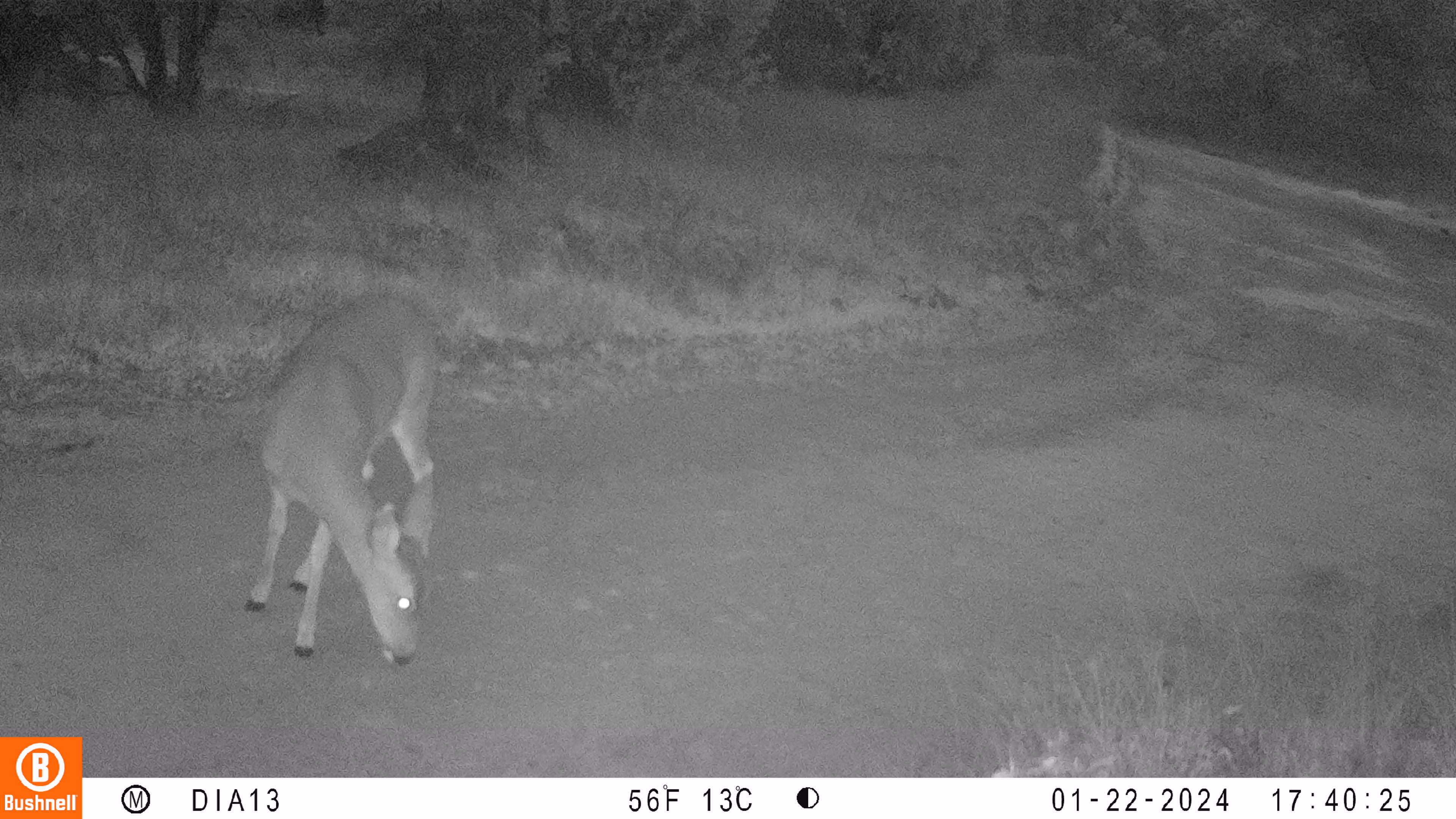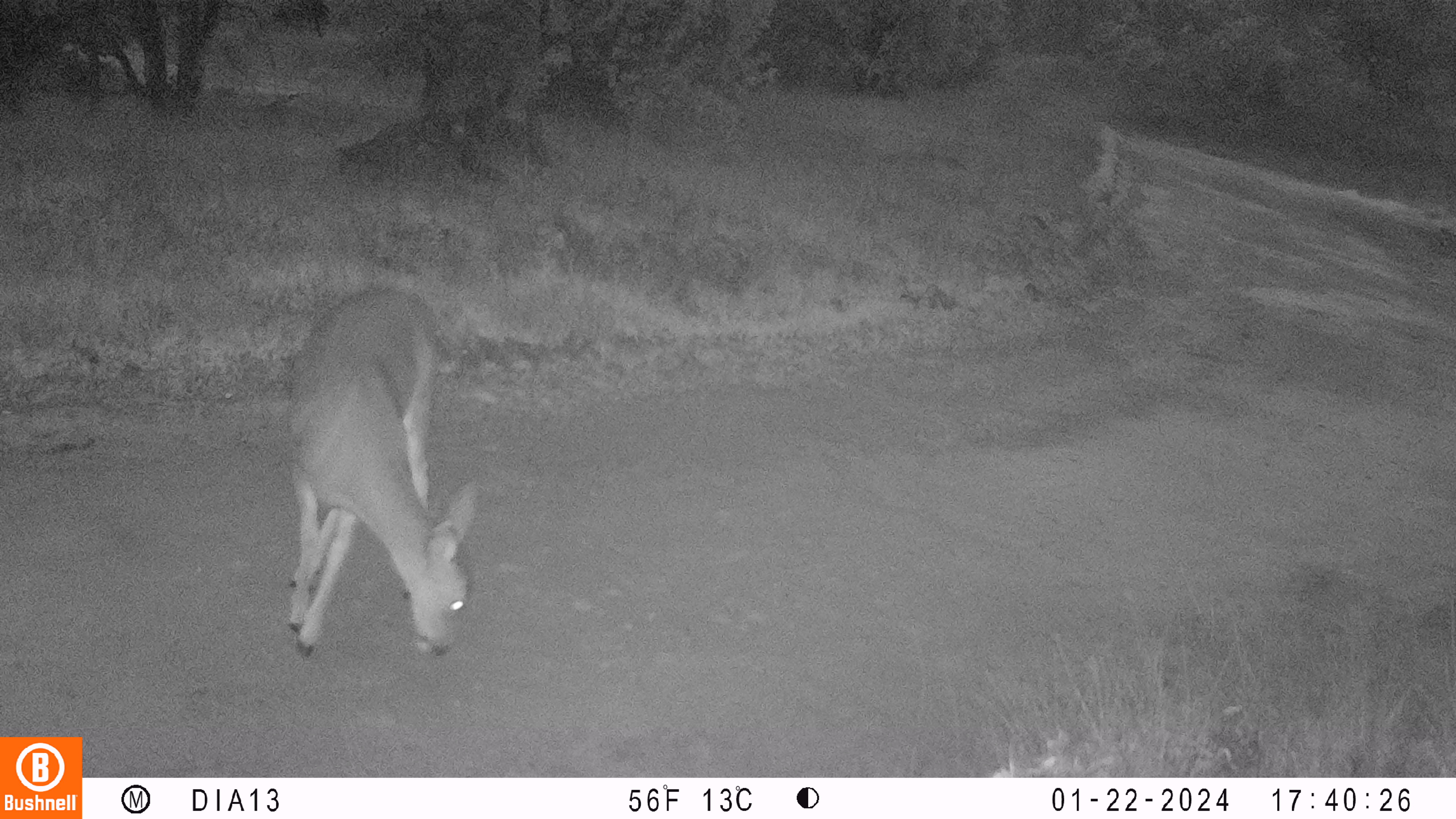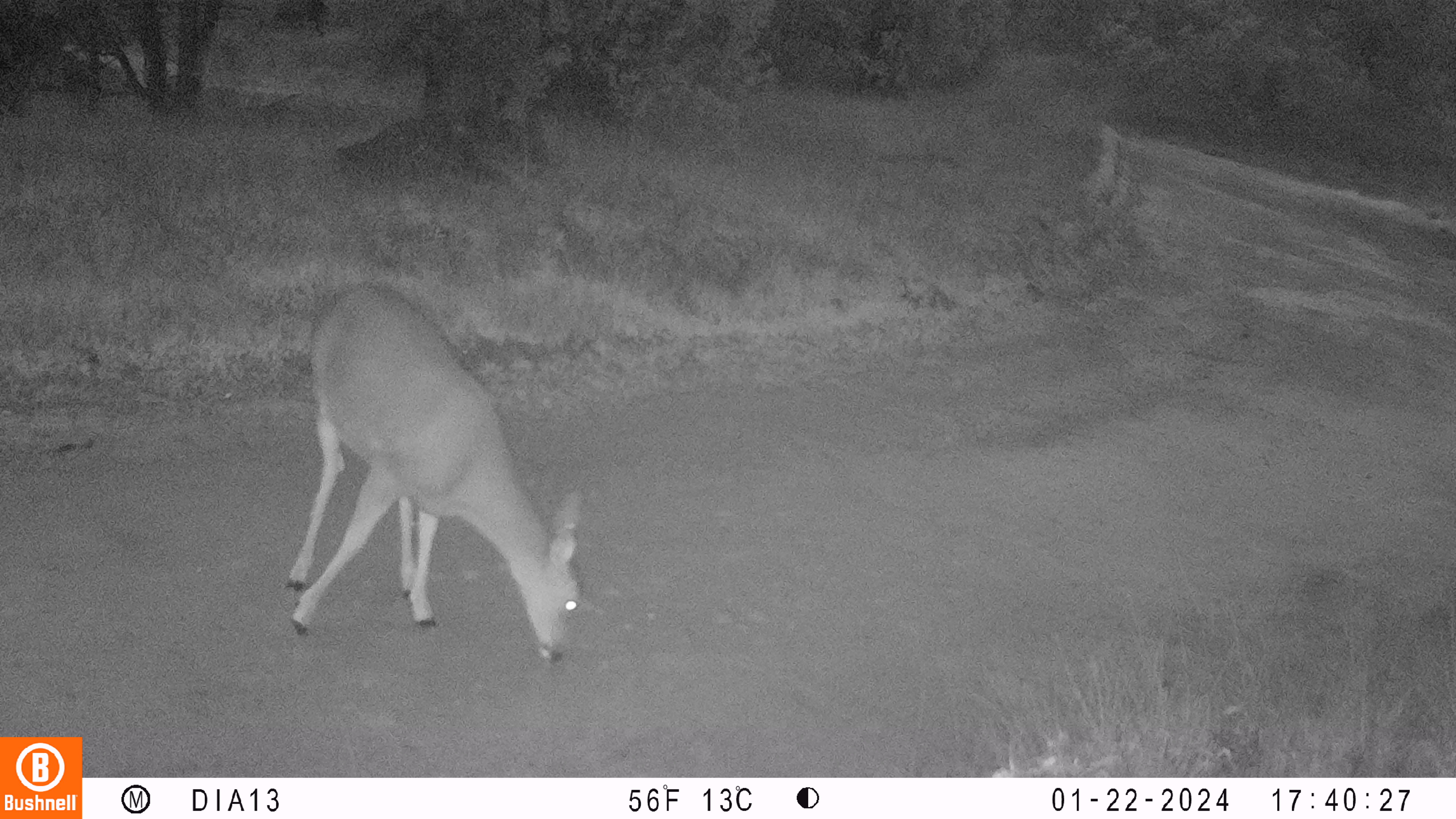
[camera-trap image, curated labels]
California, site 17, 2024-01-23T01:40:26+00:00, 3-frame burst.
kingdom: Animalia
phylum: Chordata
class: Mammalia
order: Artiodactyla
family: Cervidae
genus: Odocoileus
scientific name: Odocoileus hemionus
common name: mule deer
Mule deer (Odocoileus hemionus).